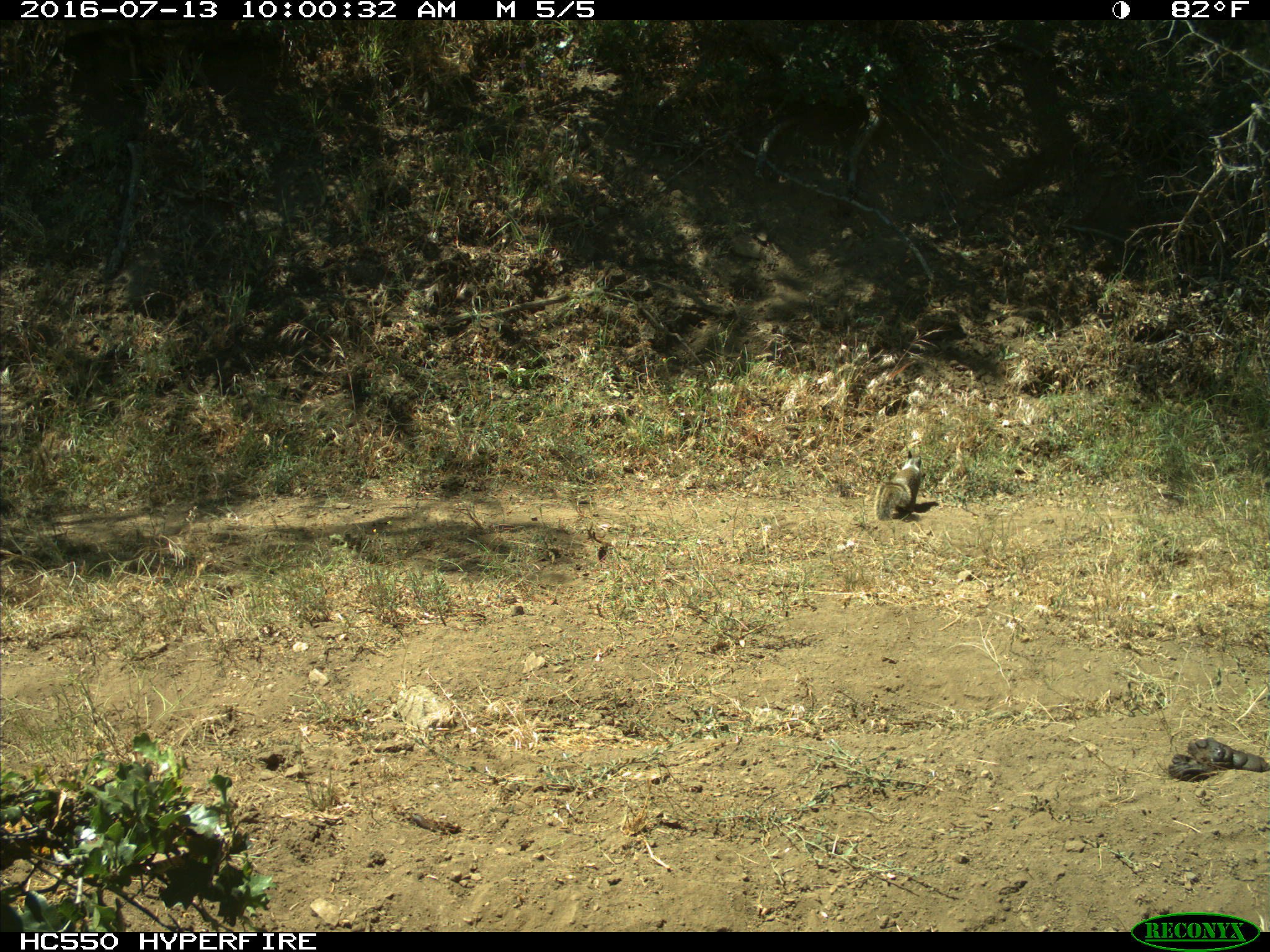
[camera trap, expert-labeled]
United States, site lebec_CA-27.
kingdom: Animalia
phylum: Chordata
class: Mammalia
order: Rodentia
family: Sciuridae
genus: Otospermophilus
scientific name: Otospermophilus beecheyi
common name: california ground squirrel